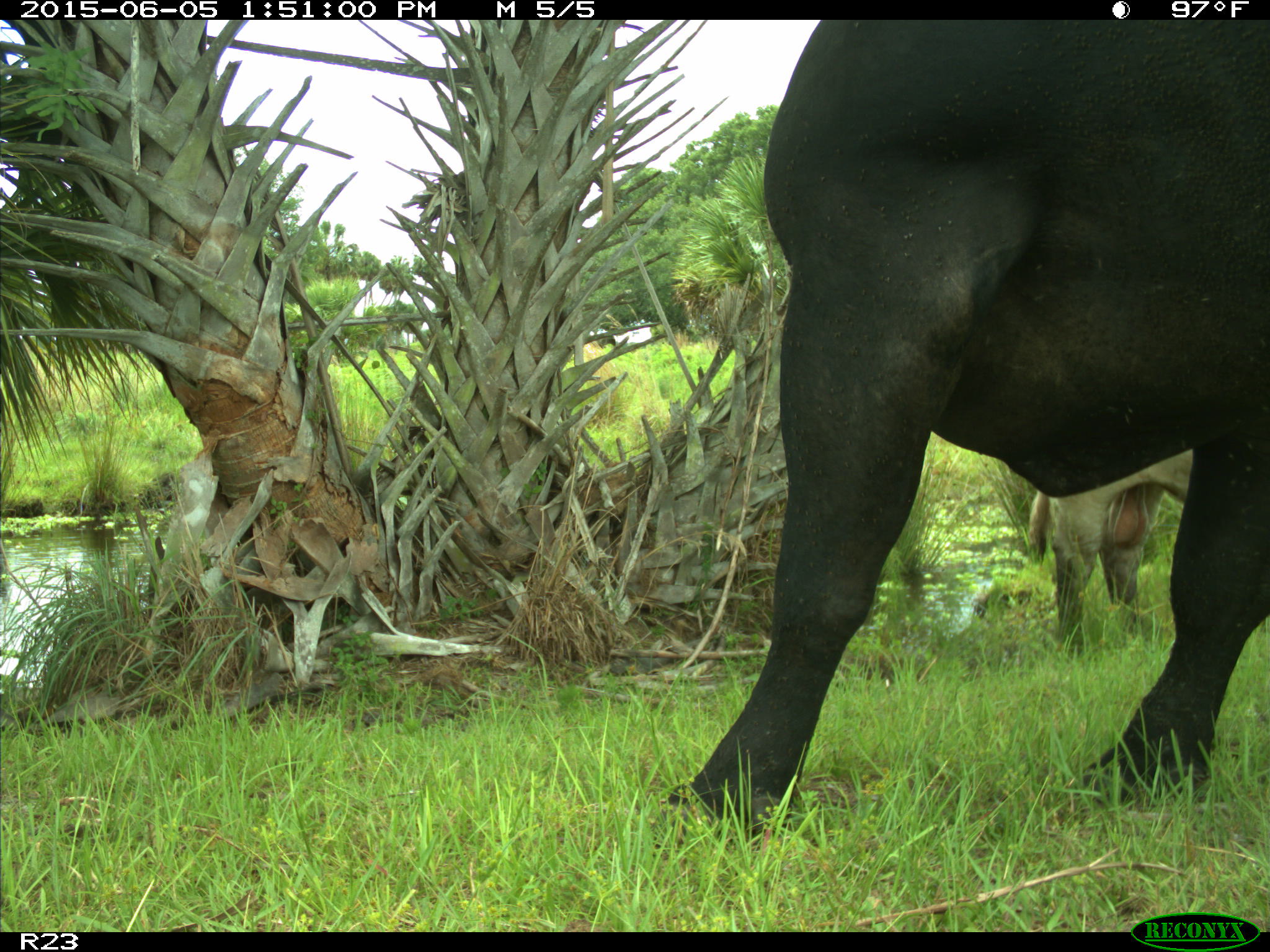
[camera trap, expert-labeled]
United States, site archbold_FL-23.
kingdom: Animalia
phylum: Chordata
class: Mammalia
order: Artiodactyla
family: Bovidae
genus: Bos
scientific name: Bos taurus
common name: domestic cow